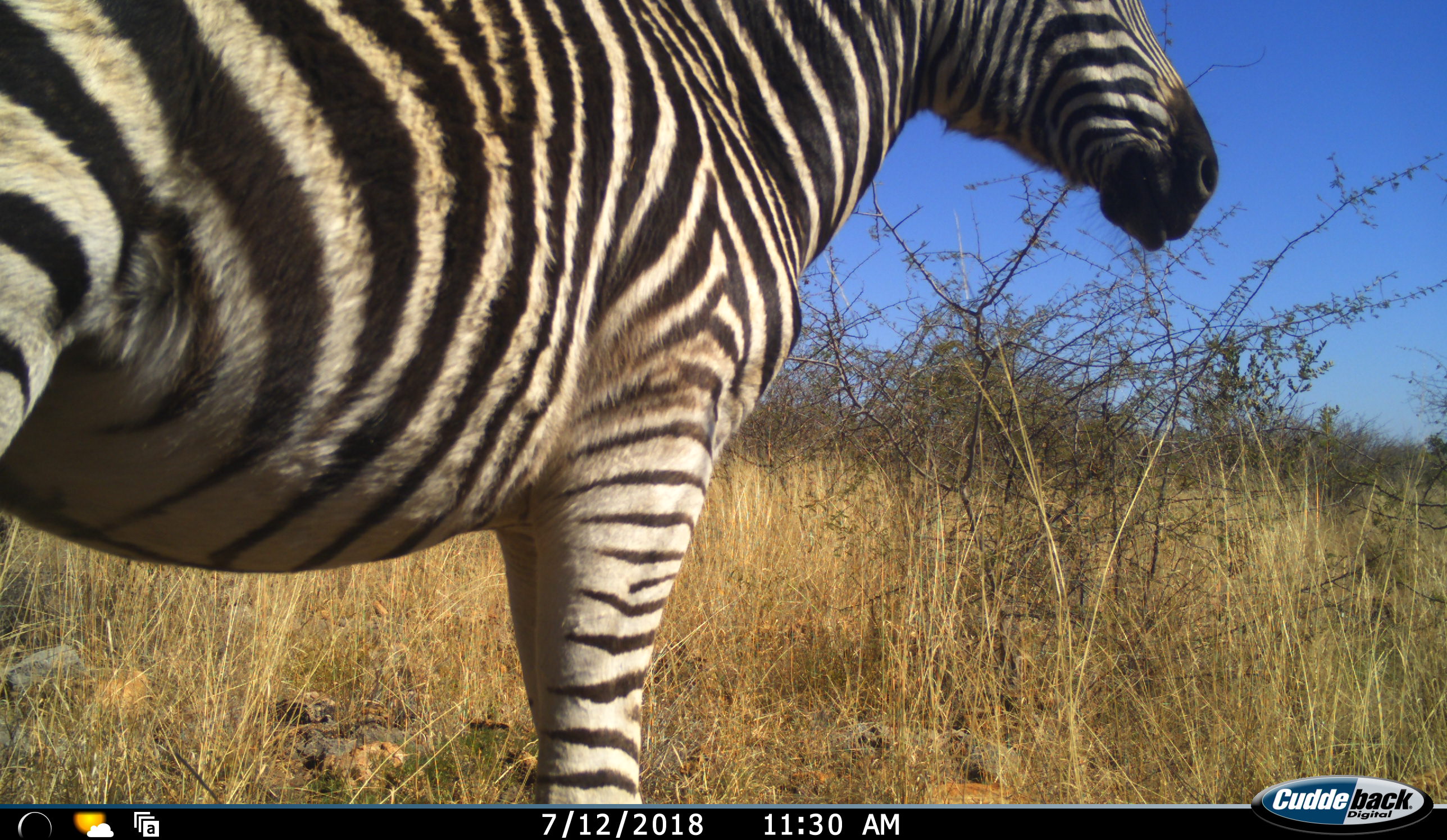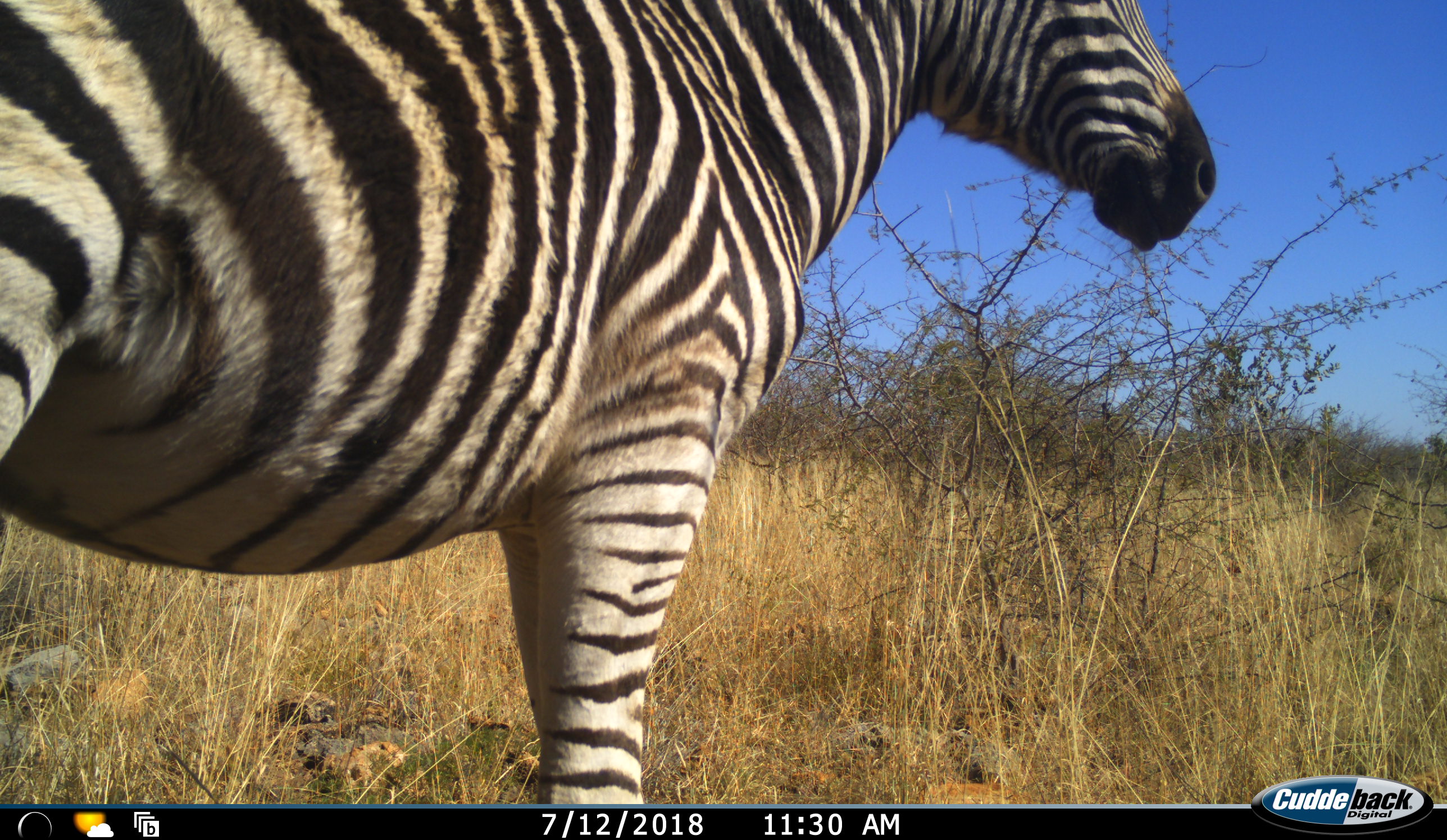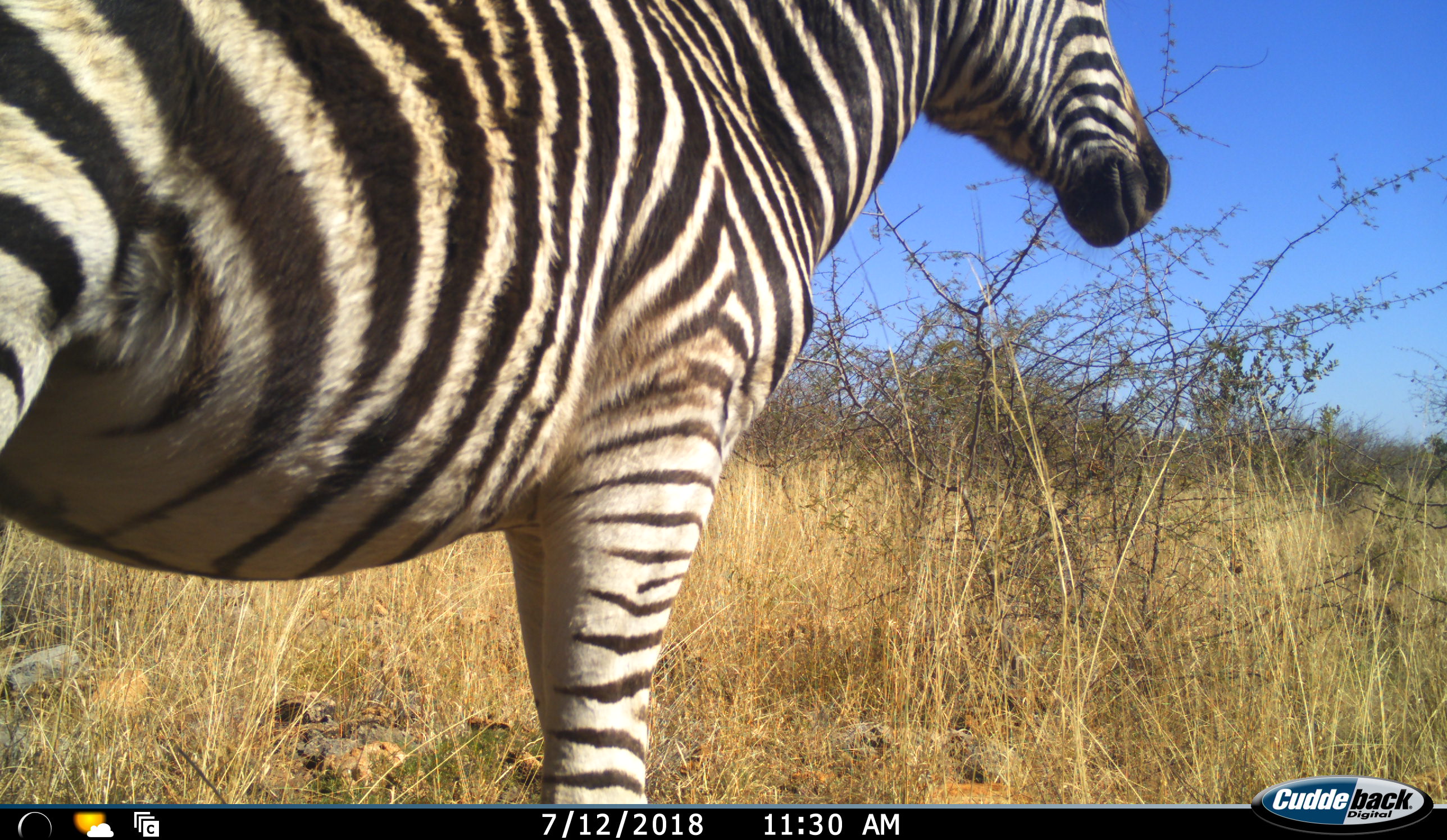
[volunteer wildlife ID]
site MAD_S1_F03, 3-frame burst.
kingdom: Animalia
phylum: Chordata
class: Mammalia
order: Perissodactyla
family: Equidae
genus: Equus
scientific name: Equus quagga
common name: plains zebra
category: zebraplains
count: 1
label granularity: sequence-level